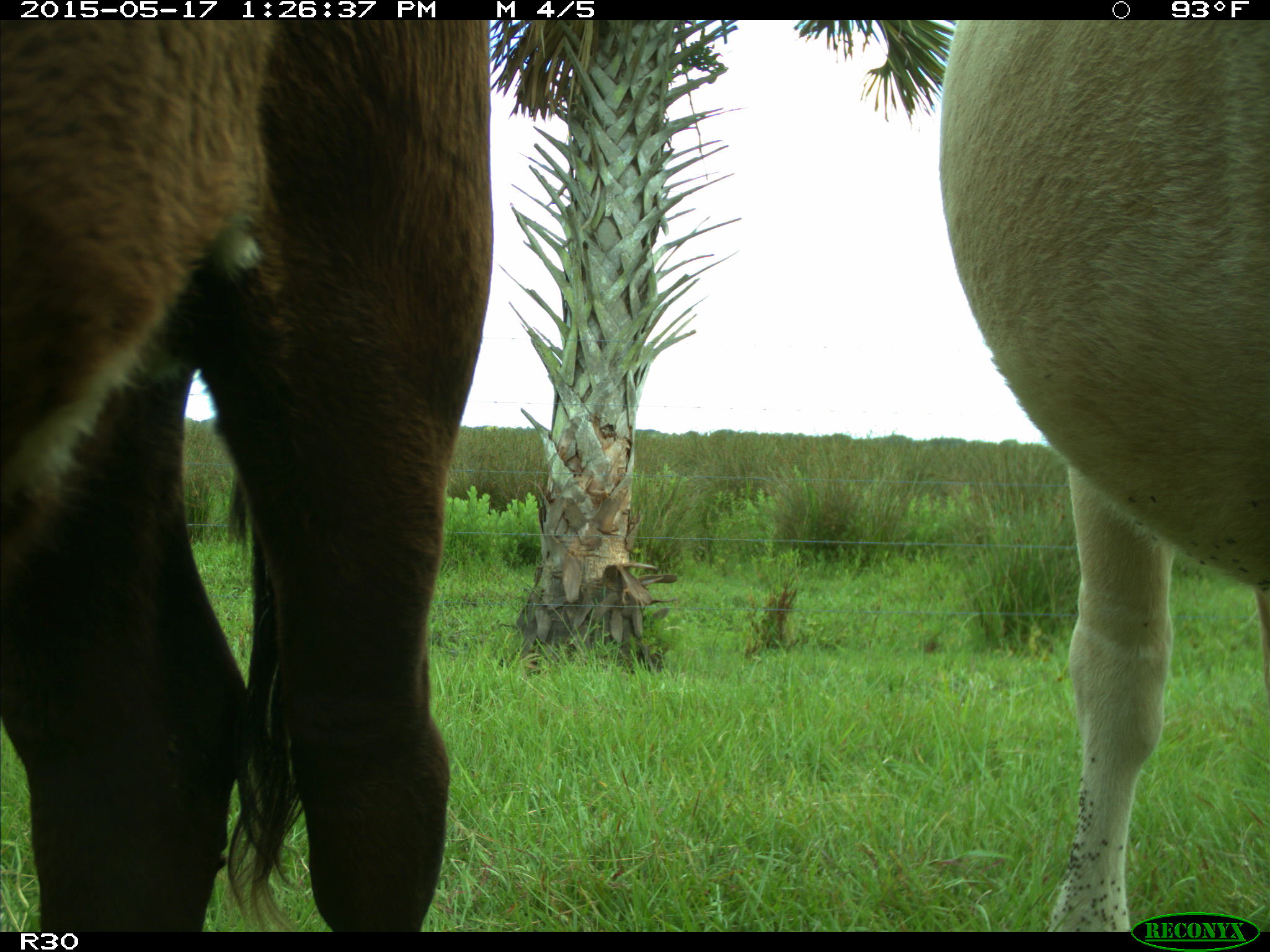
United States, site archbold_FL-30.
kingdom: Animalia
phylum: Chordata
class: Mammalia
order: Artiodactyla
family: Bovidae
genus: Bos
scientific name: Bos taurus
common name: domestic cow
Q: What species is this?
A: Bos taurus (domestic cow).